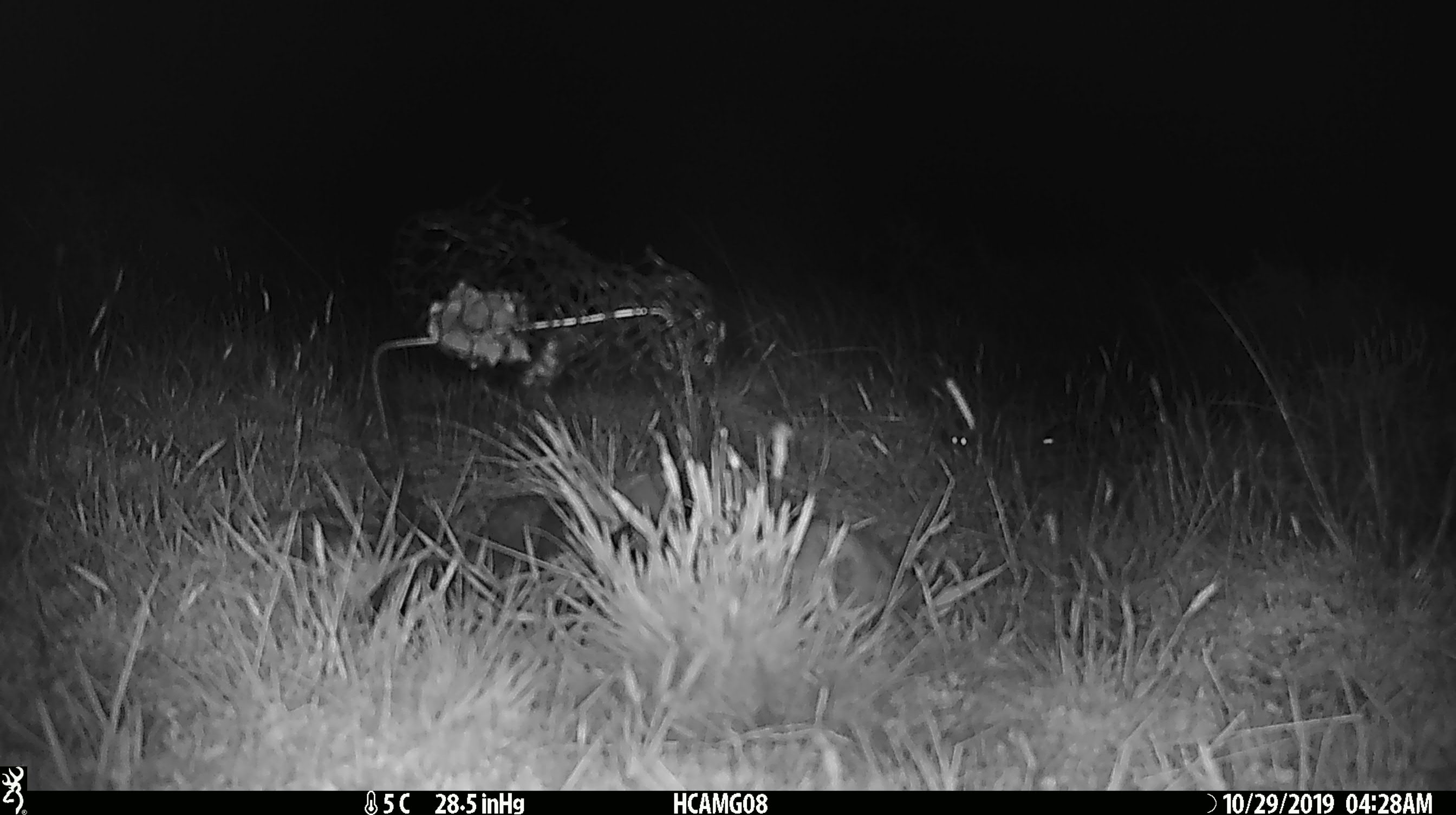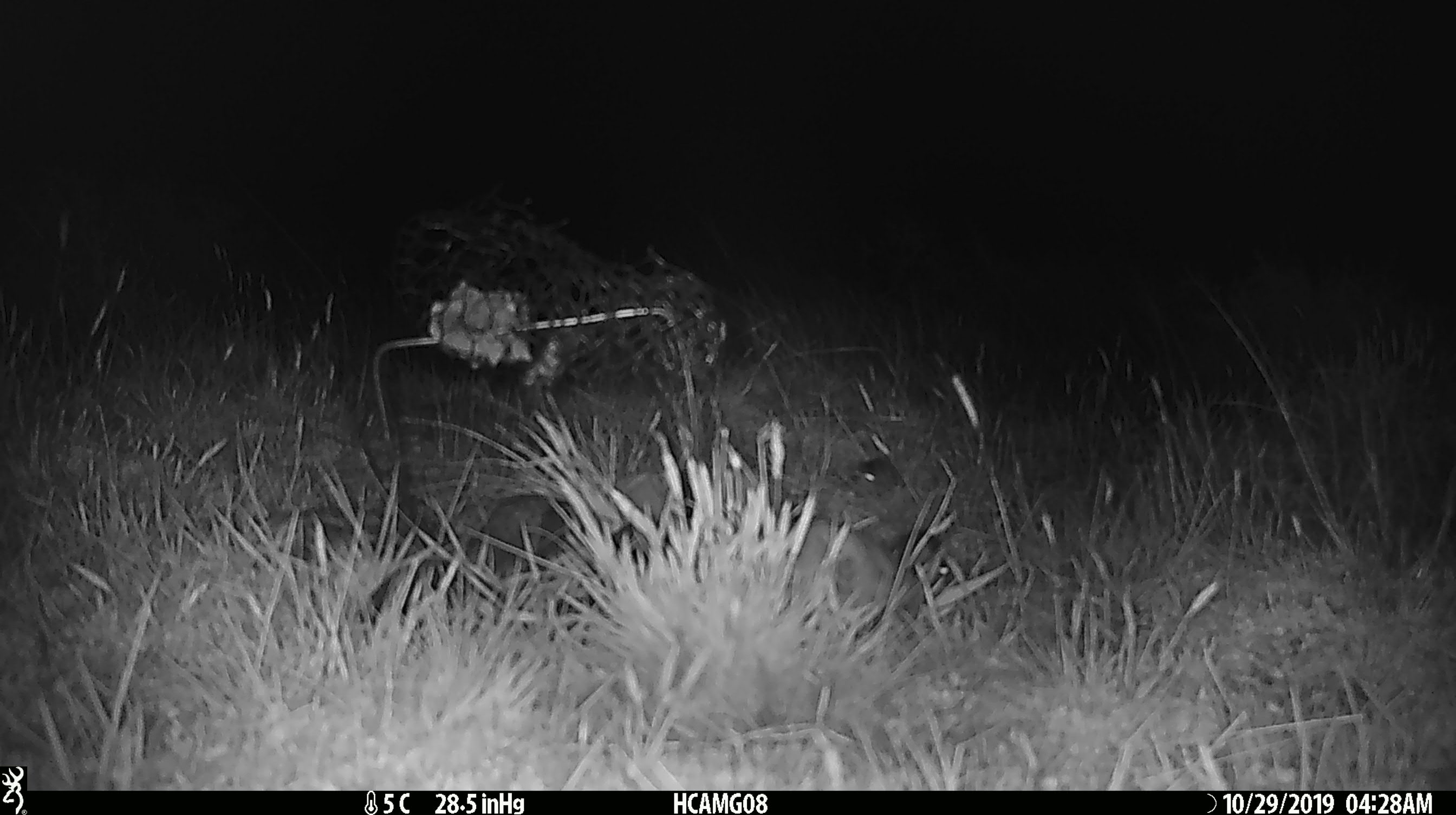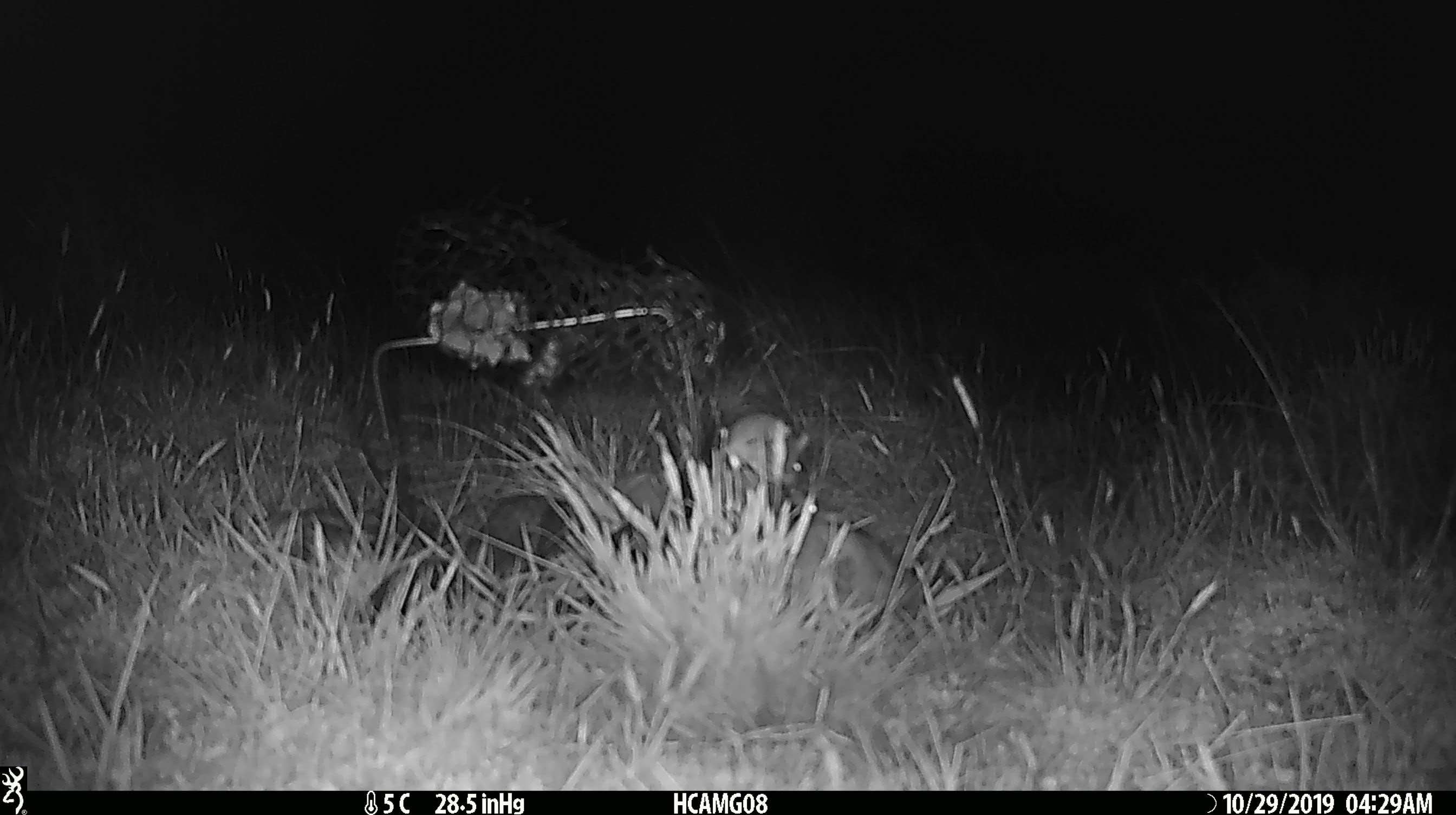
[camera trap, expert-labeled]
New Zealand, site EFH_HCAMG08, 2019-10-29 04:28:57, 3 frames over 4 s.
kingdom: Animalia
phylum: Chordata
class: Mammalia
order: Rodentia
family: Muridae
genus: Mus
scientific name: Mus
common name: mouse